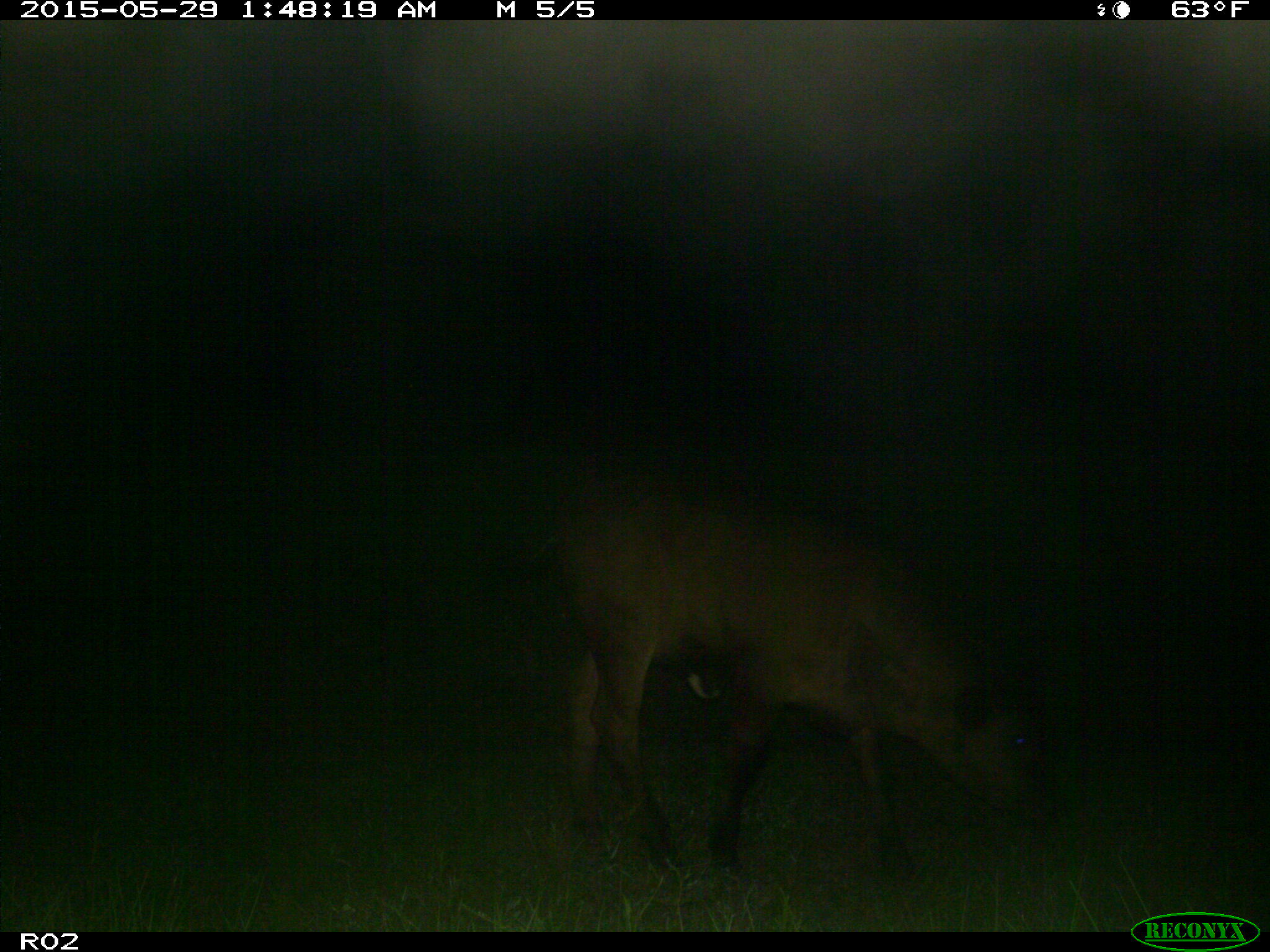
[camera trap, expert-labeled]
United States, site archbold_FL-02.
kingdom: Animalia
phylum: Chordata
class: Mammalia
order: Artiodactyla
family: Bovidae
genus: Bos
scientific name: Bos taurus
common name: domestic cow